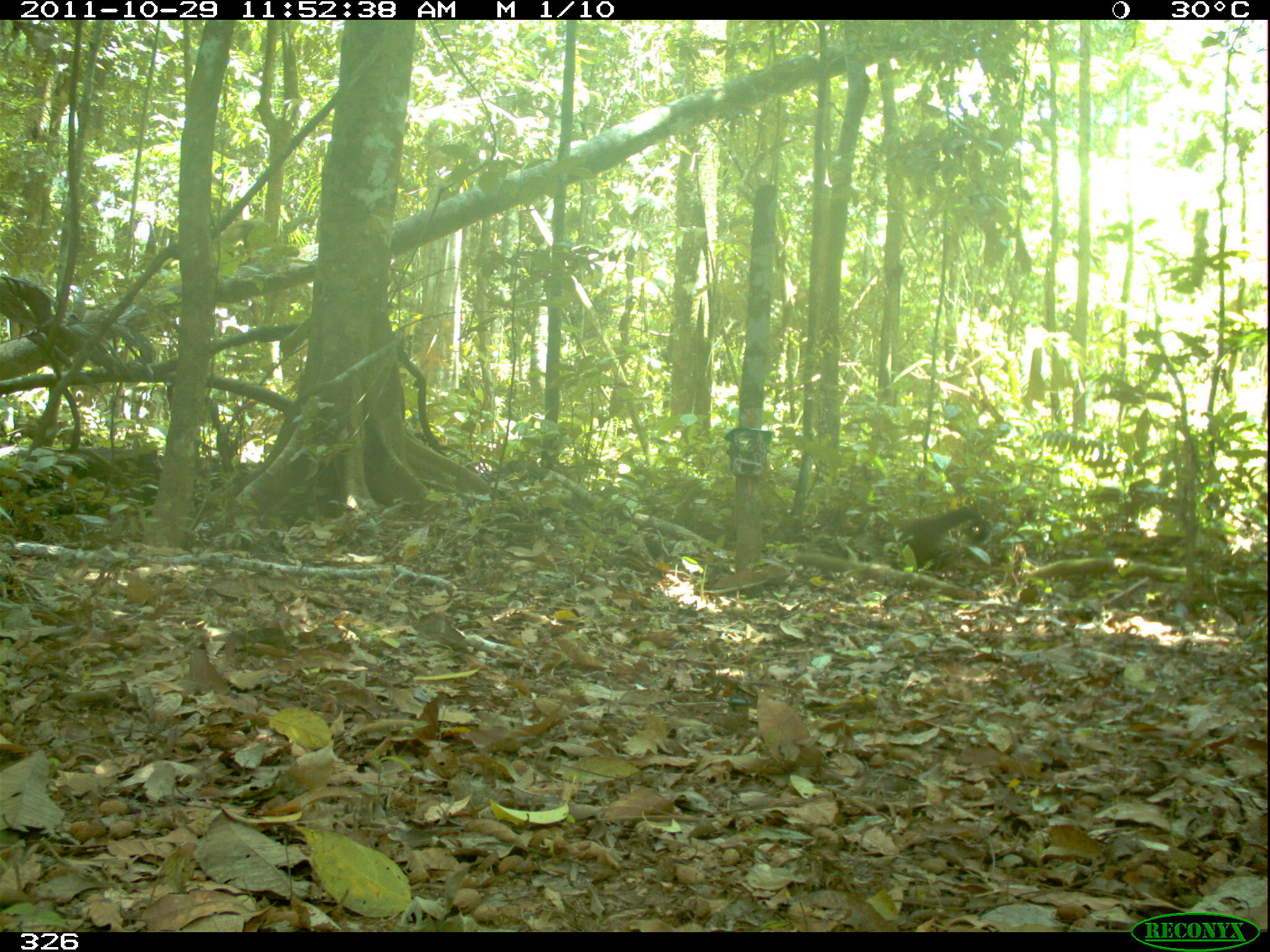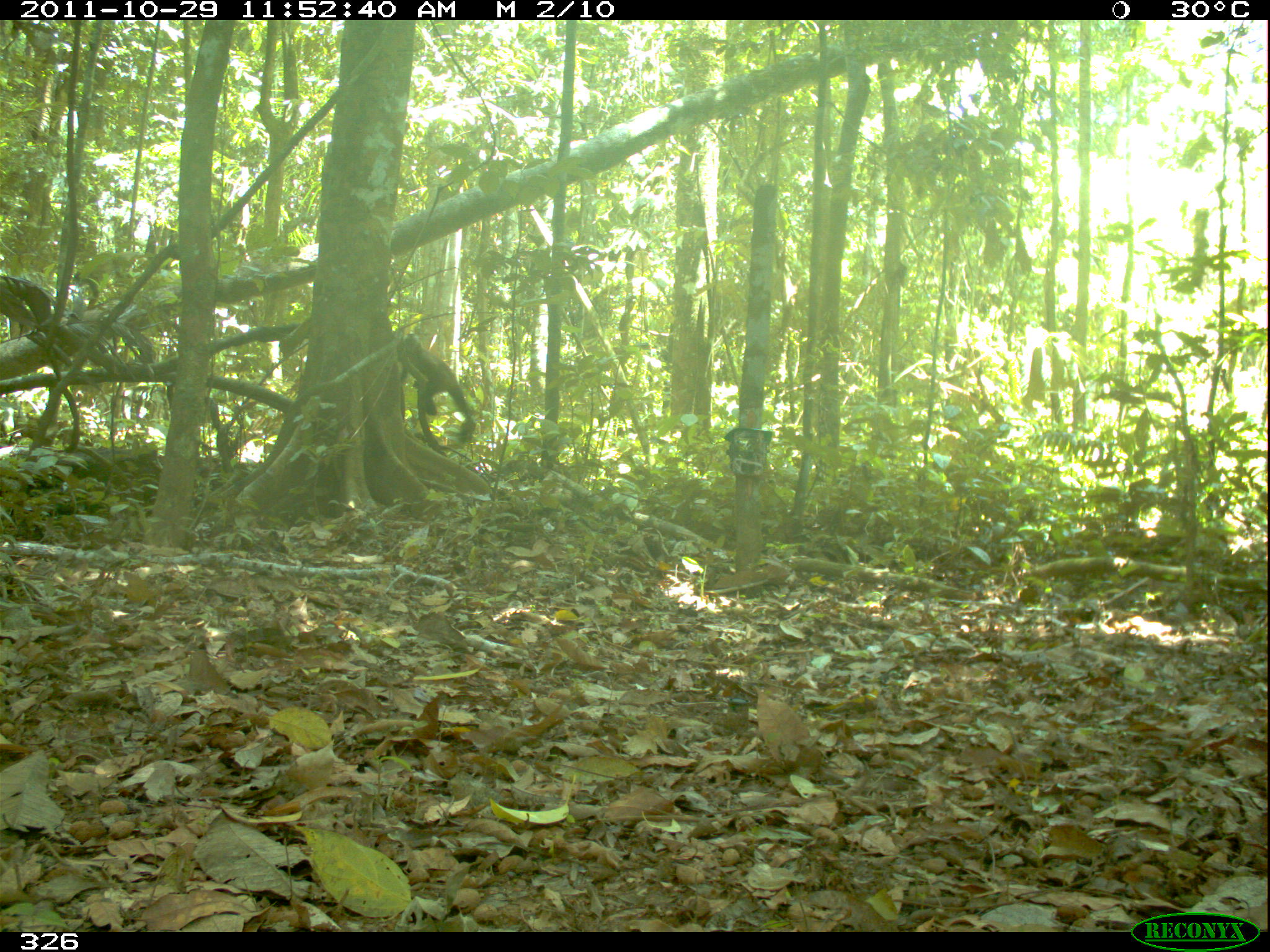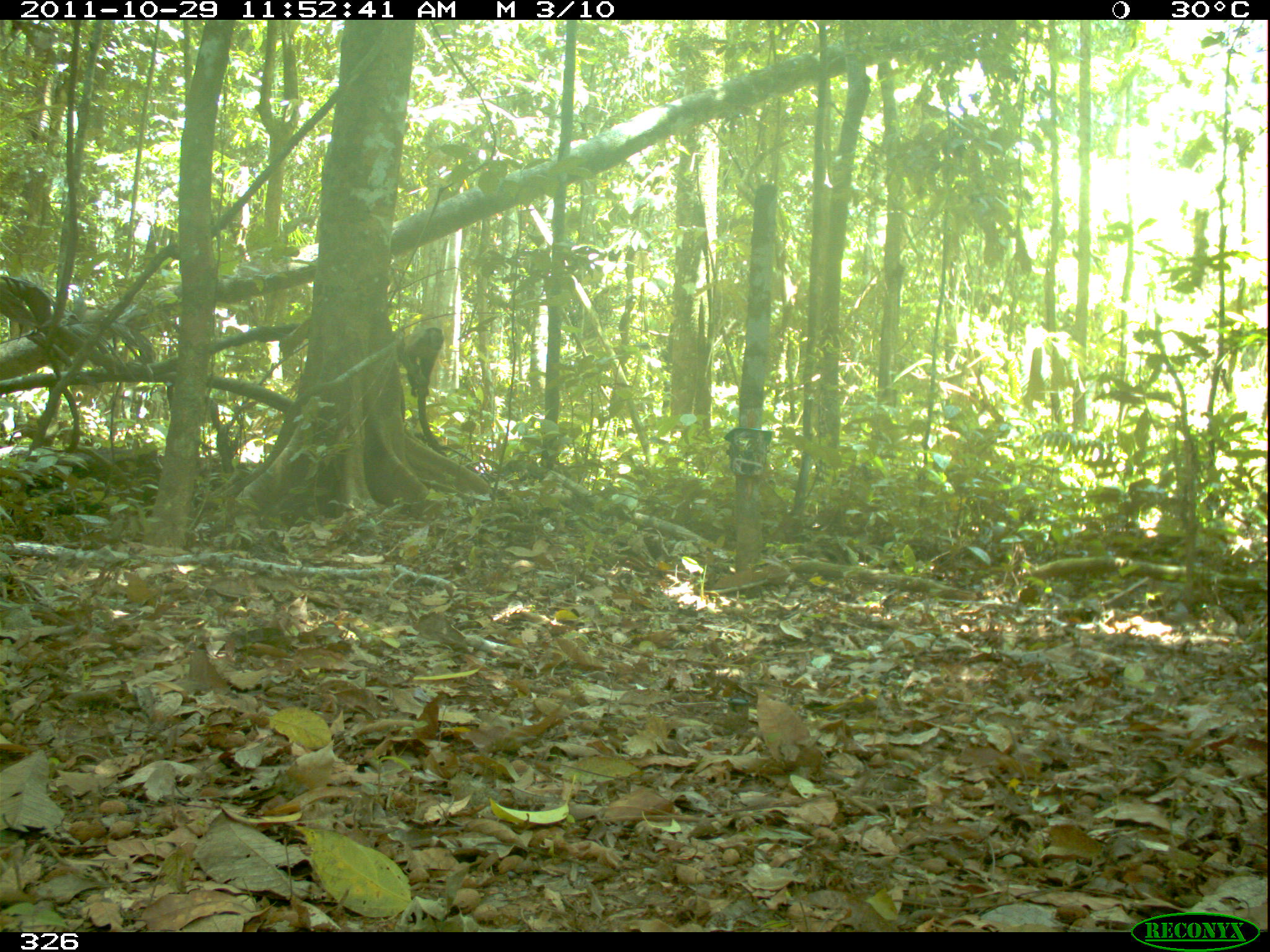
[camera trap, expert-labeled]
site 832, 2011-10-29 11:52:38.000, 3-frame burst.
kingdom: Animalia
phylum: Chordata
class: Mammalia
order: Primates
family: Cebidae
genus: Sapajus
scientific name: Sapajus apella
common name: brown capuchin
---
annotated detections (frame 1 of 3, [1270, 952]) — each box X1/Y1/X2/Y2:
sapajus apella: 894/506/992/572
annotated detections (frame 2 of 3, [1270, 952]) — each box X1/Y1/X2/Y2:
sapajus apella: 402/332/475/441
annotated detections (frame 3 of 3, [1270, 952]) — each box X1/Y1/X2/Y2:
sapajus apella: 398/327/444/395